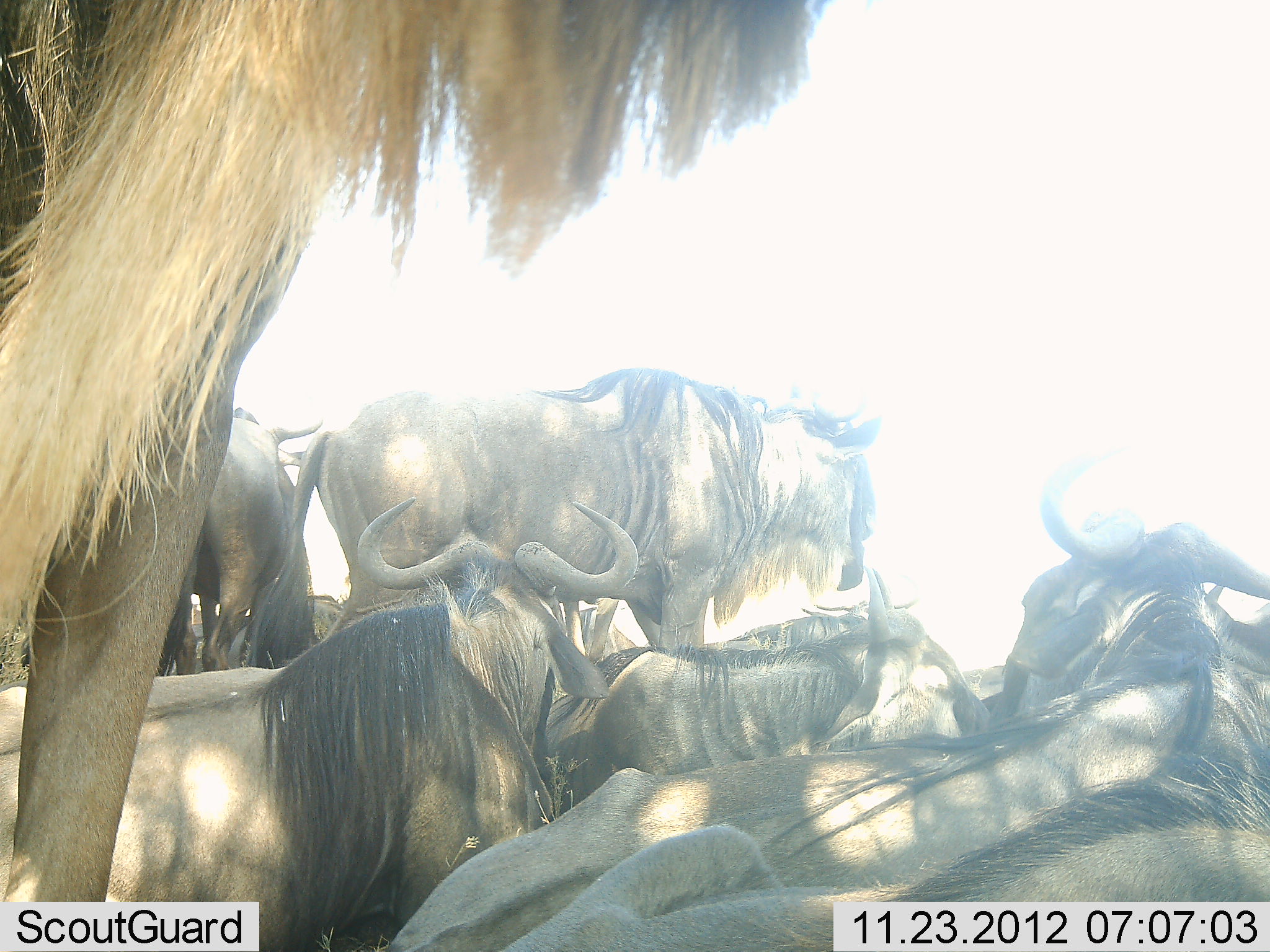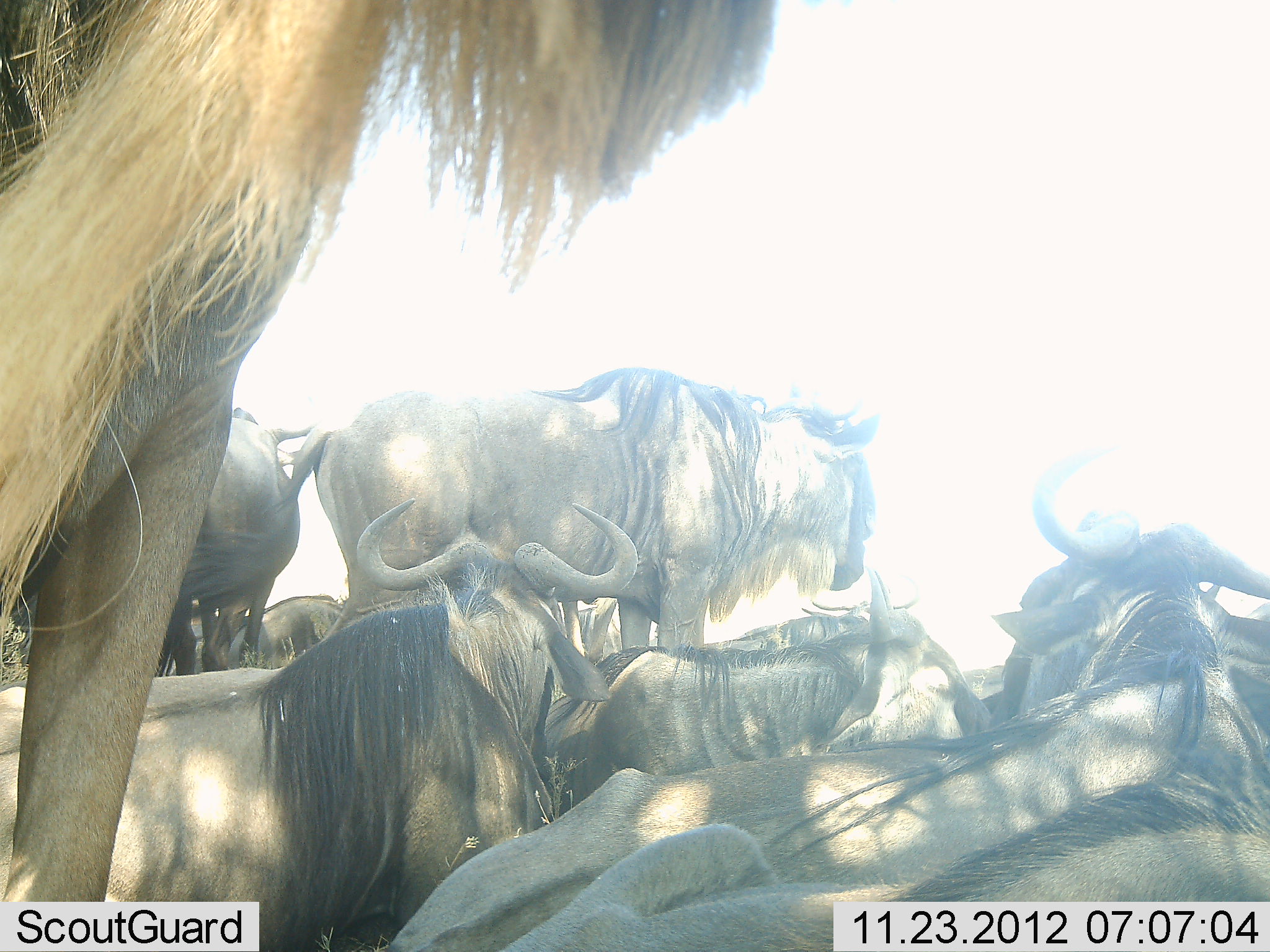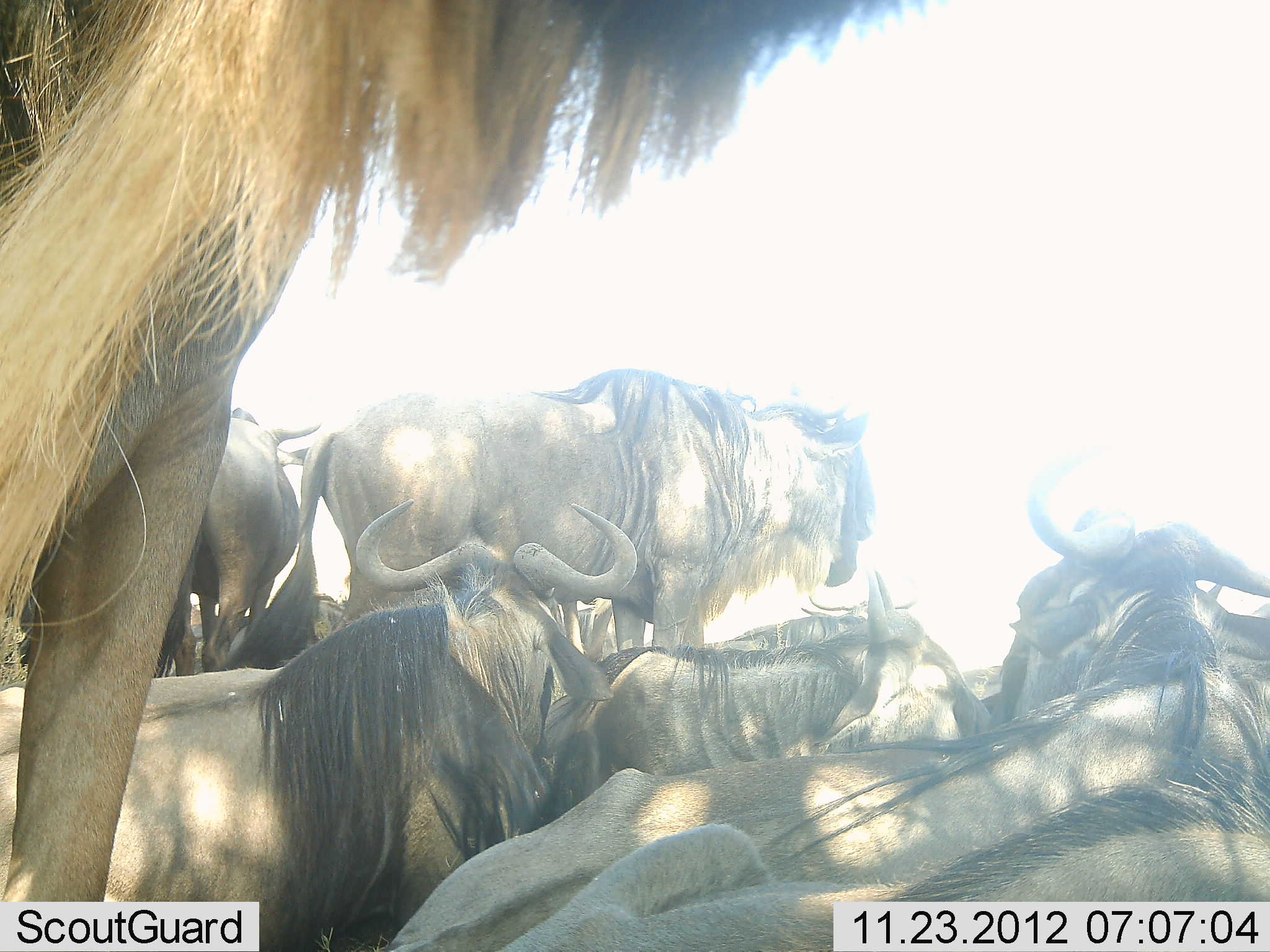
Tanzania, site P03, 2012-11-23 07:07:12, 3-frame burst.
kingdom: Animalia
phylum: Chordata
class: Mammalia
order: Artiodactyla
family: Bovidae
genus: Connochaetes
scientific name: Connochaetes taurinus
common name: blue wildebeest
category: wildebeest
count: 9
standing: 80%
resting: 100%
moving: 0%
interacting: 10%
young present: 0%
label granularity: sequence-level